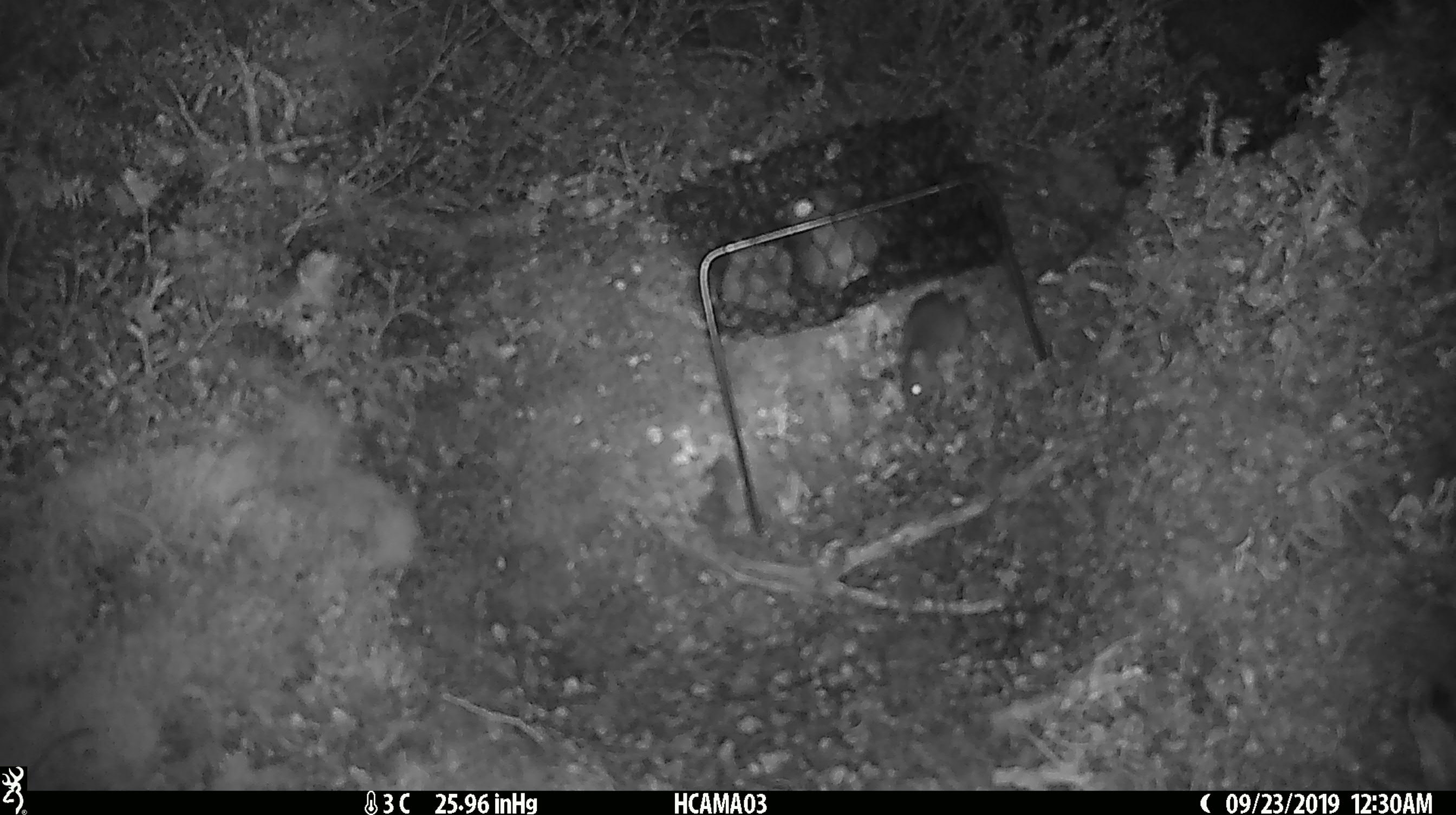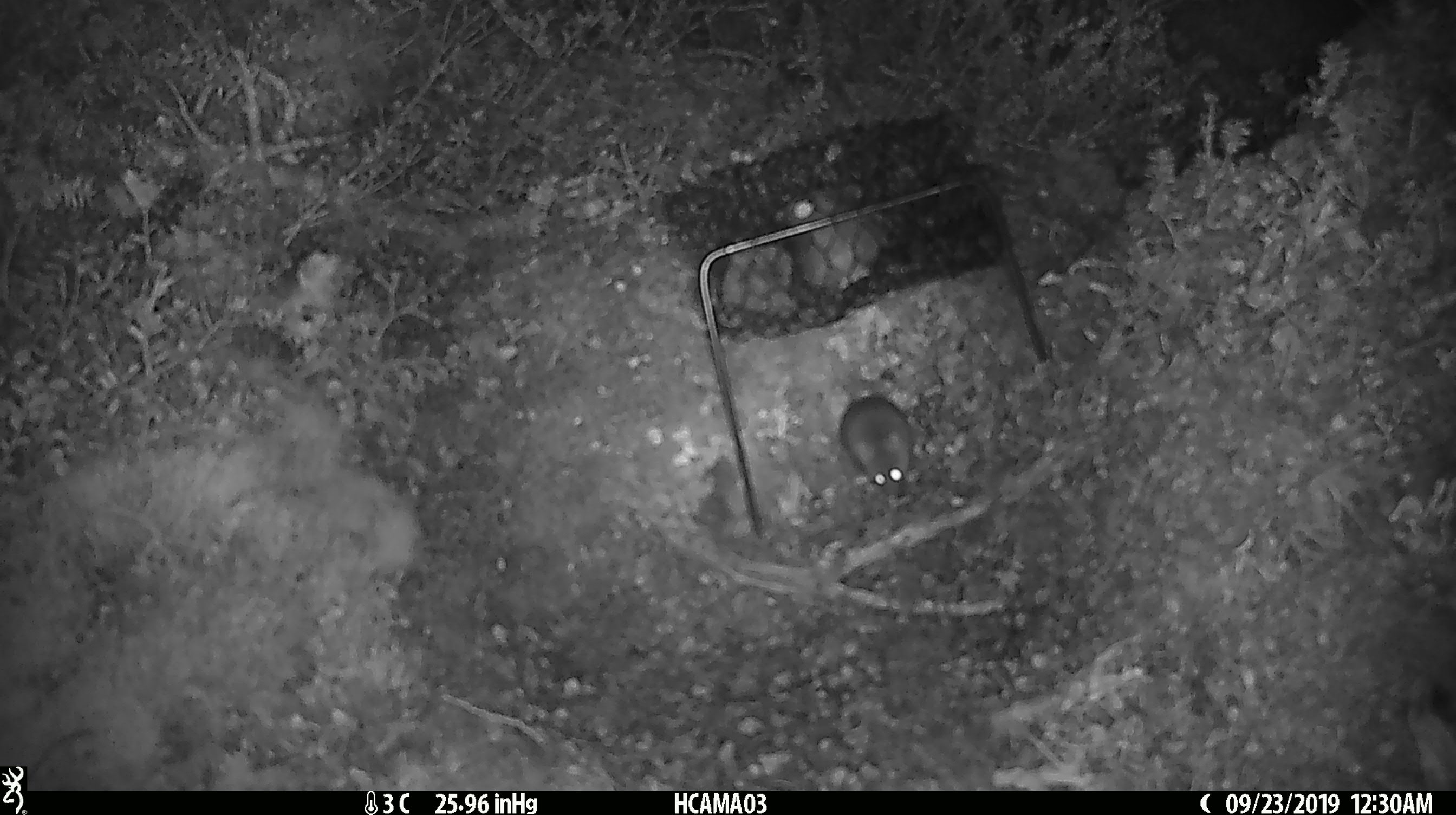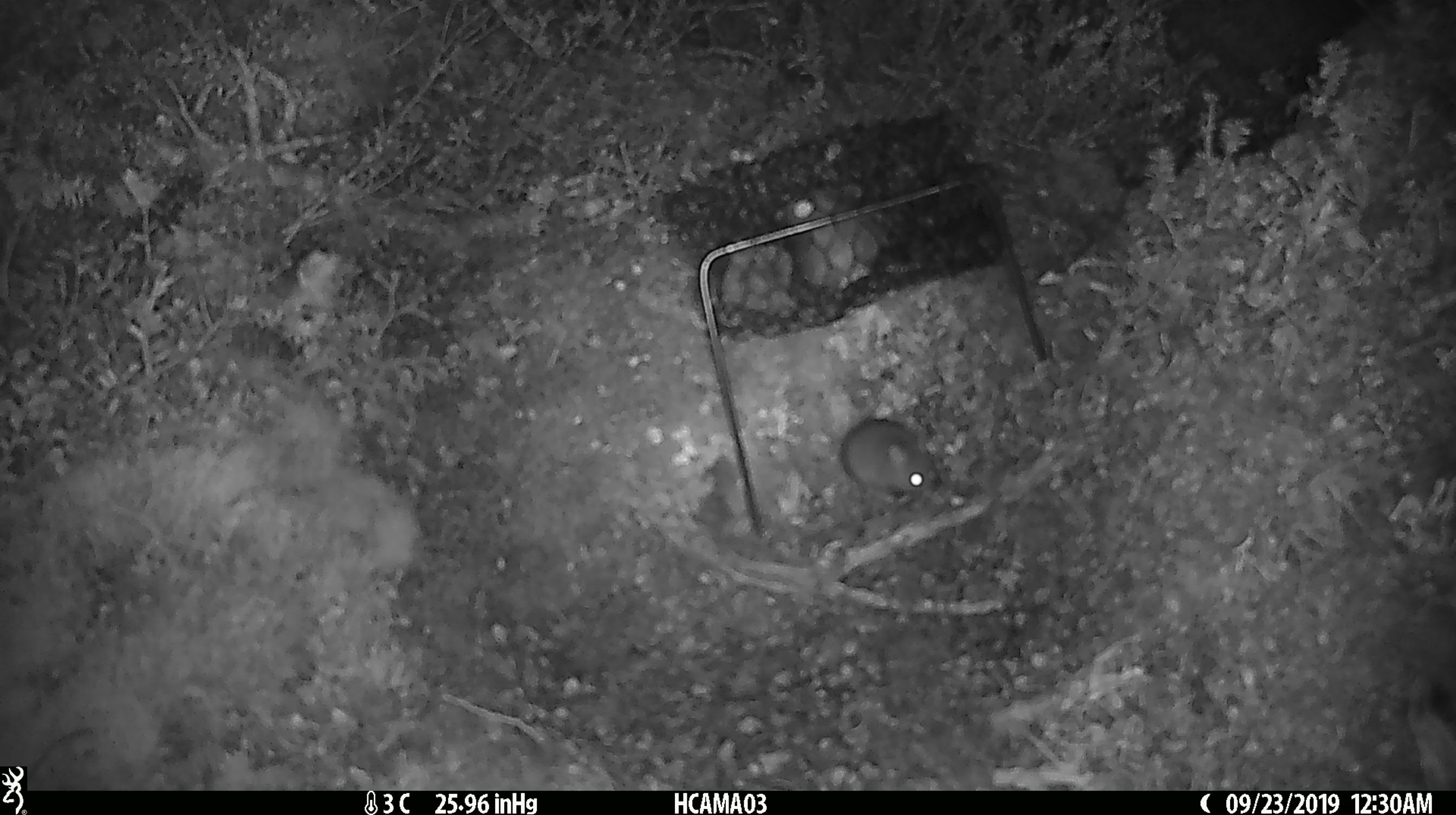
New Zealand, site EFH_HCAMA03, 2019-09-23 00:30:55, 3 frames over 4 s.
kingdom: Animalia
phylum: Chordata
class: Mammalia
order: Rodentia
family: Muridae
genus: Mus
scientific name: Mus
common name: mouse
Mouse (Mus).